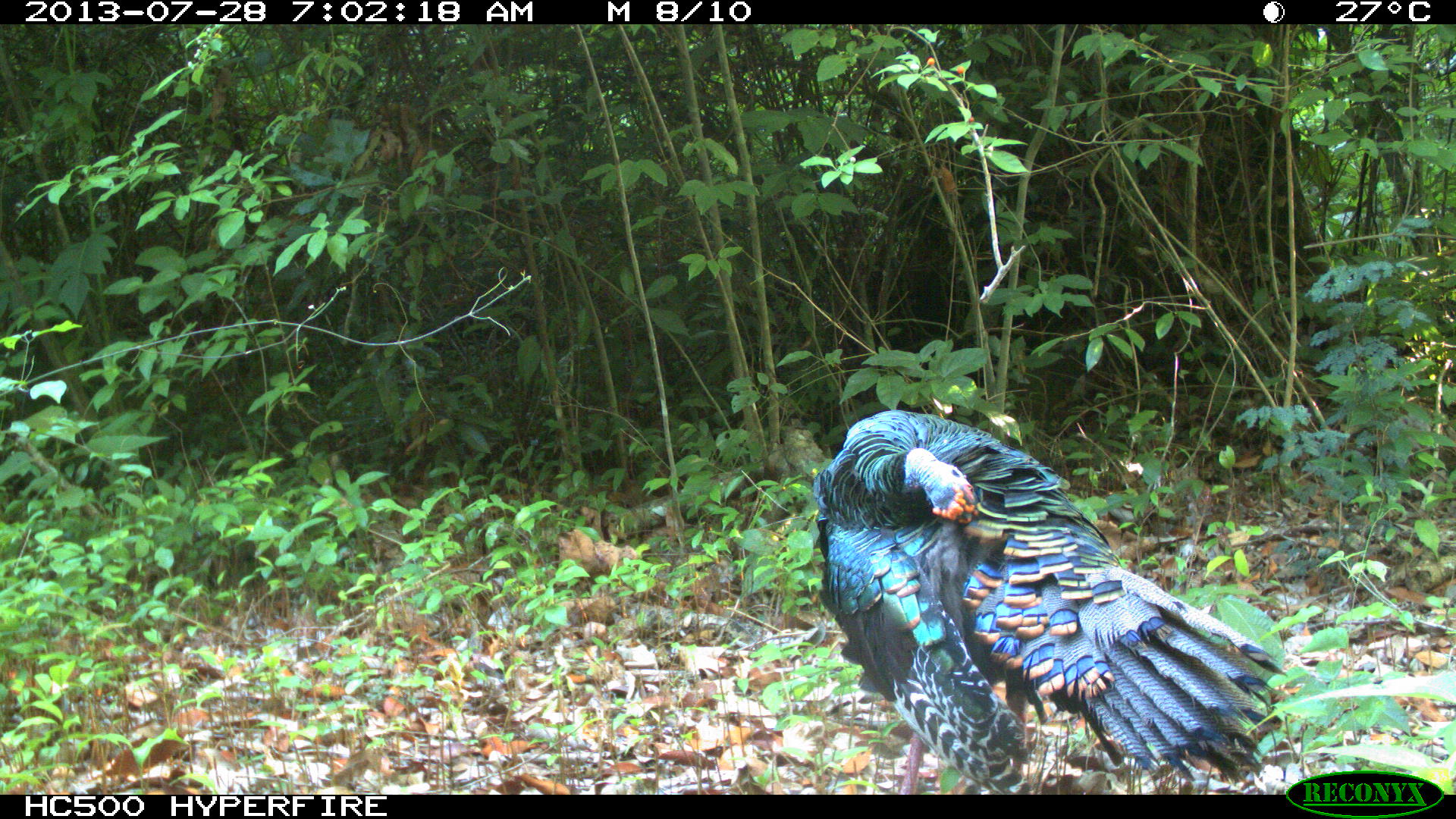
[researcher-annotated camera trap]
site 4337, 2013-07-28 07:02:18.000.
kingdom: Animalia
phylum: Chordata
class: Aves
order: Galliformes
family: Phasianidae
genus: Meleagris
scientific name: Meleagris ocellata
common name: ocellated turkey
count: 1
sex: male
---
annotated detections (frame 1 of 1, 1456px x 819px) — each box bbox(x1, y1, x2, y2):
meleagris ocellata: bbox(809, 407, 1286, 793)